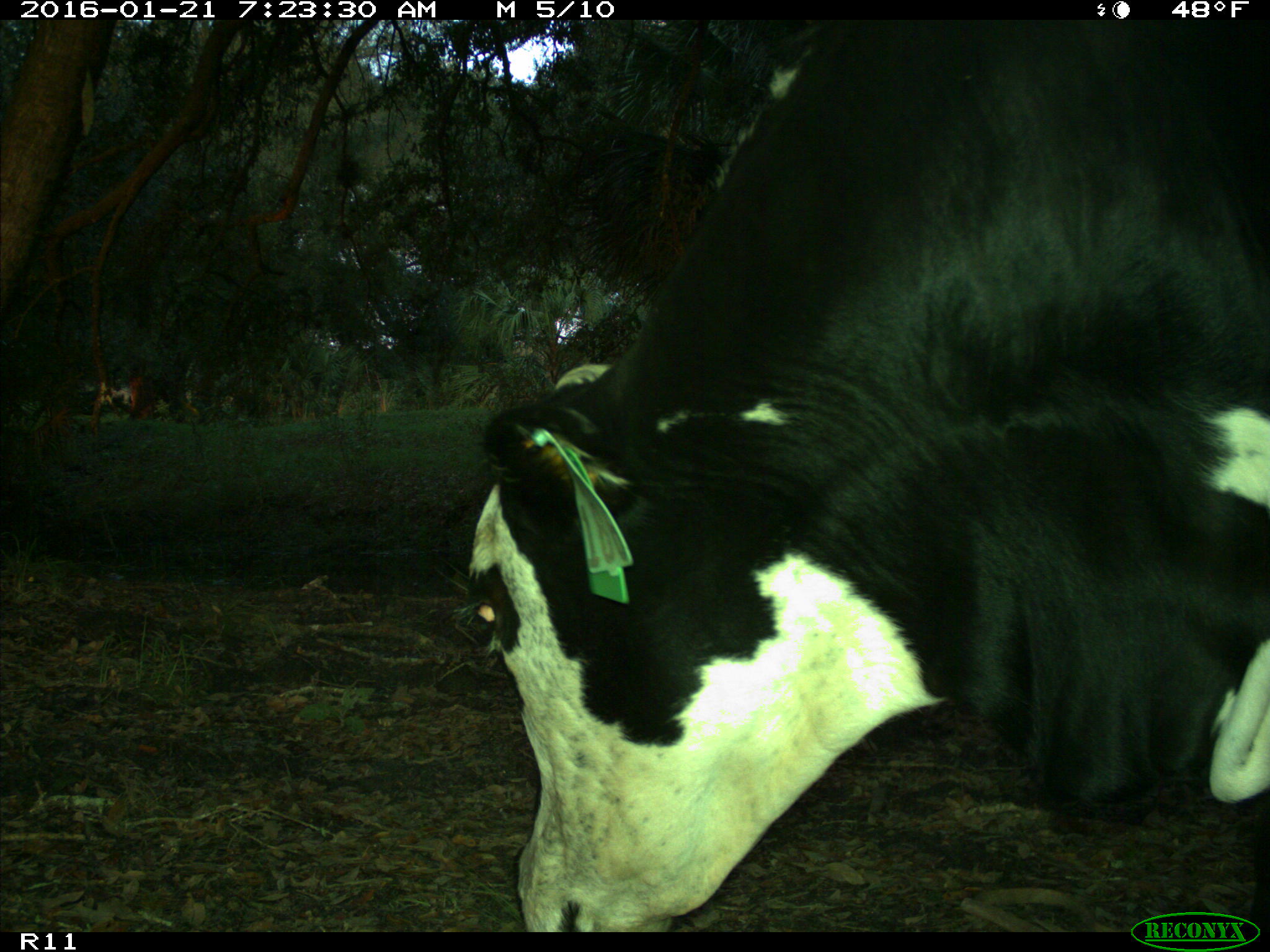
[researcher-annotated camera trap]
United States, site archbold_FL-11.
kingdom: Animalia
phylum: Chordata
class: Mammalia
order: Artiodactyla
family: Bovidae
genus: Bos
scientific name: Bos taurus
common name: domestic cow